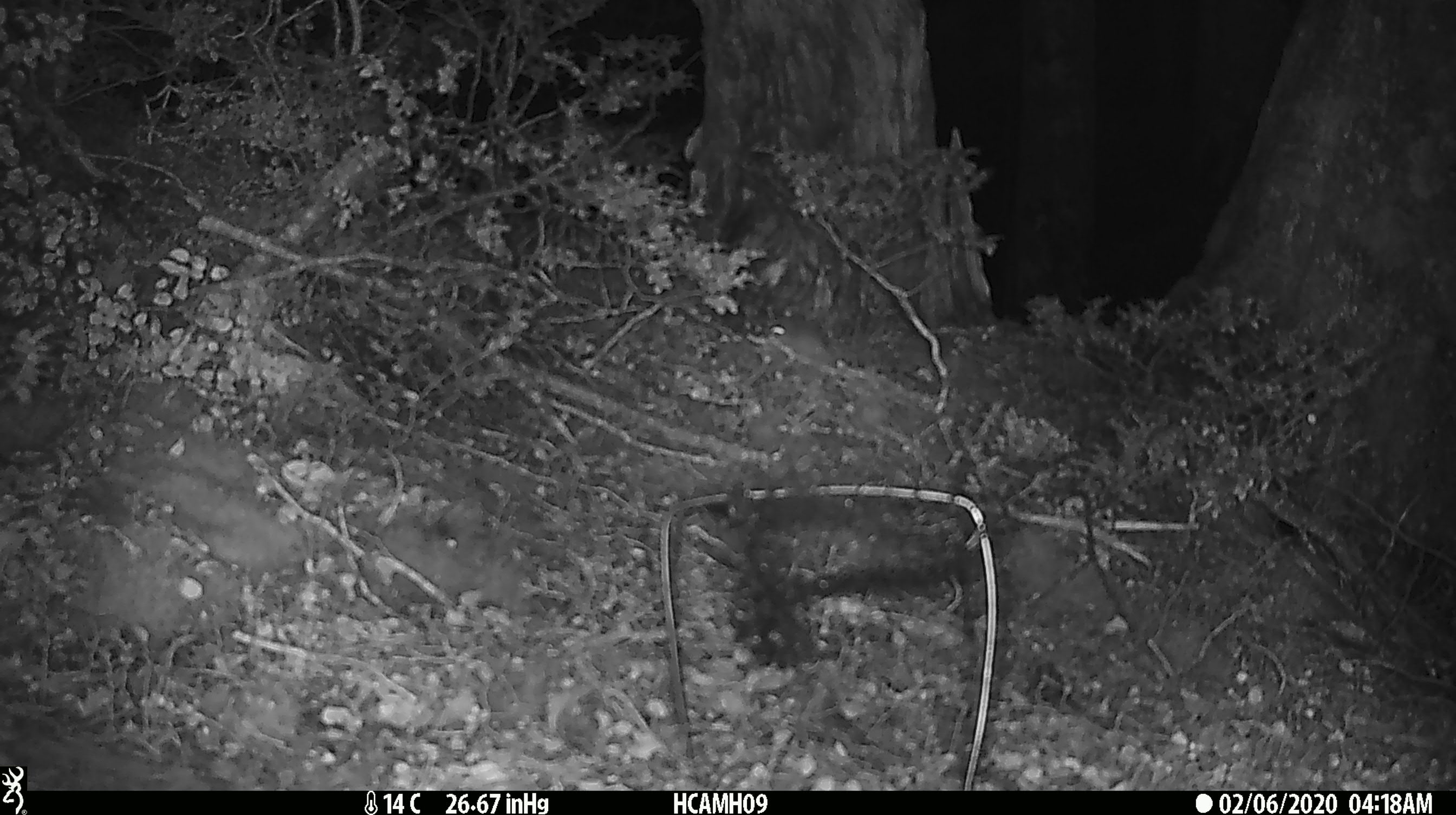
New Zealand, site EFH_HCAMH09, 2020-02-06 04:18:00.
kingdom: Animalia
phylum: Chordata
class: Mammalia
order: Rodentia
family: Muridae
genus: Mus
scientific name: Mus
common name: mouse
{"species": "mouse (Mus)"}